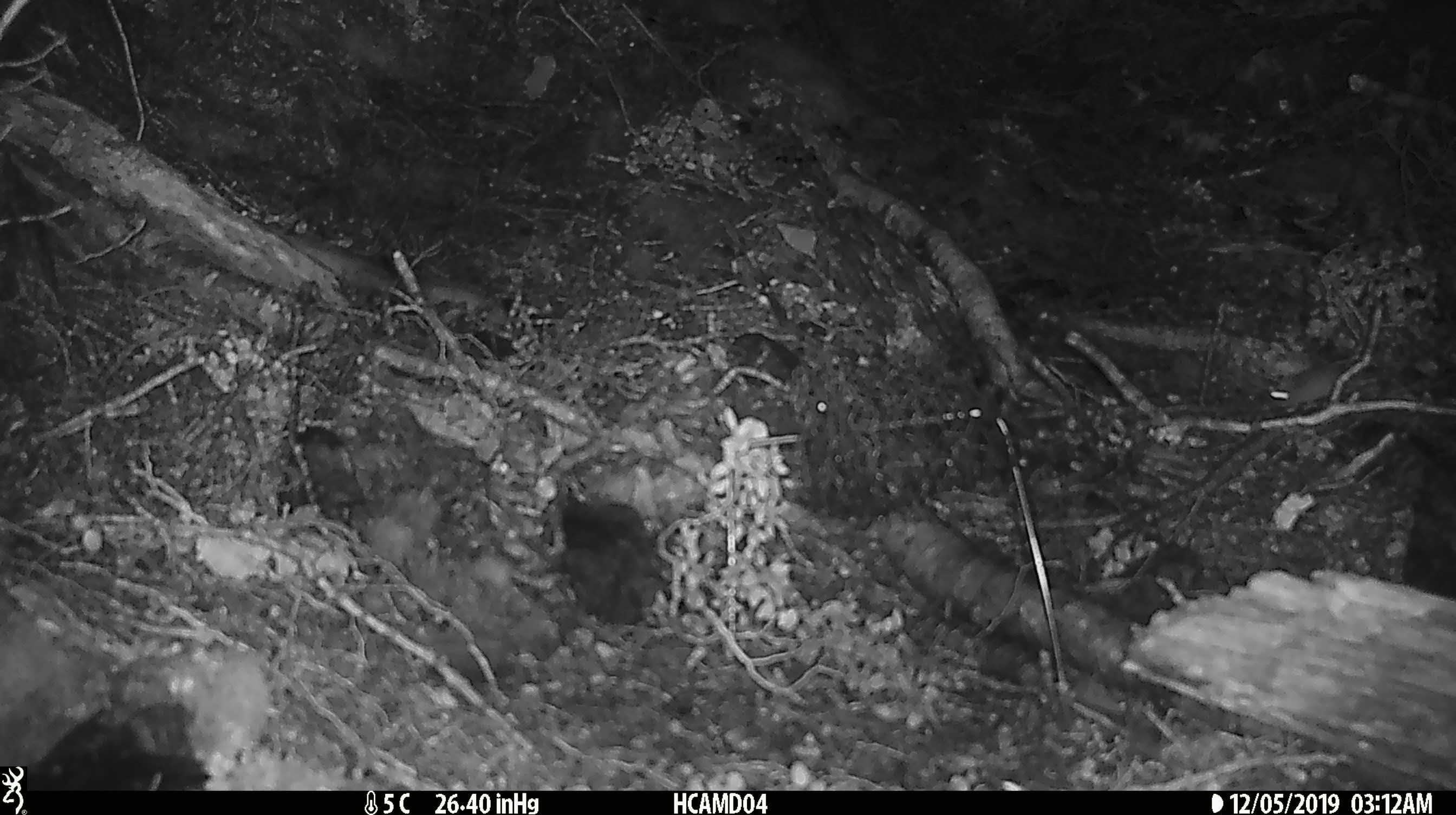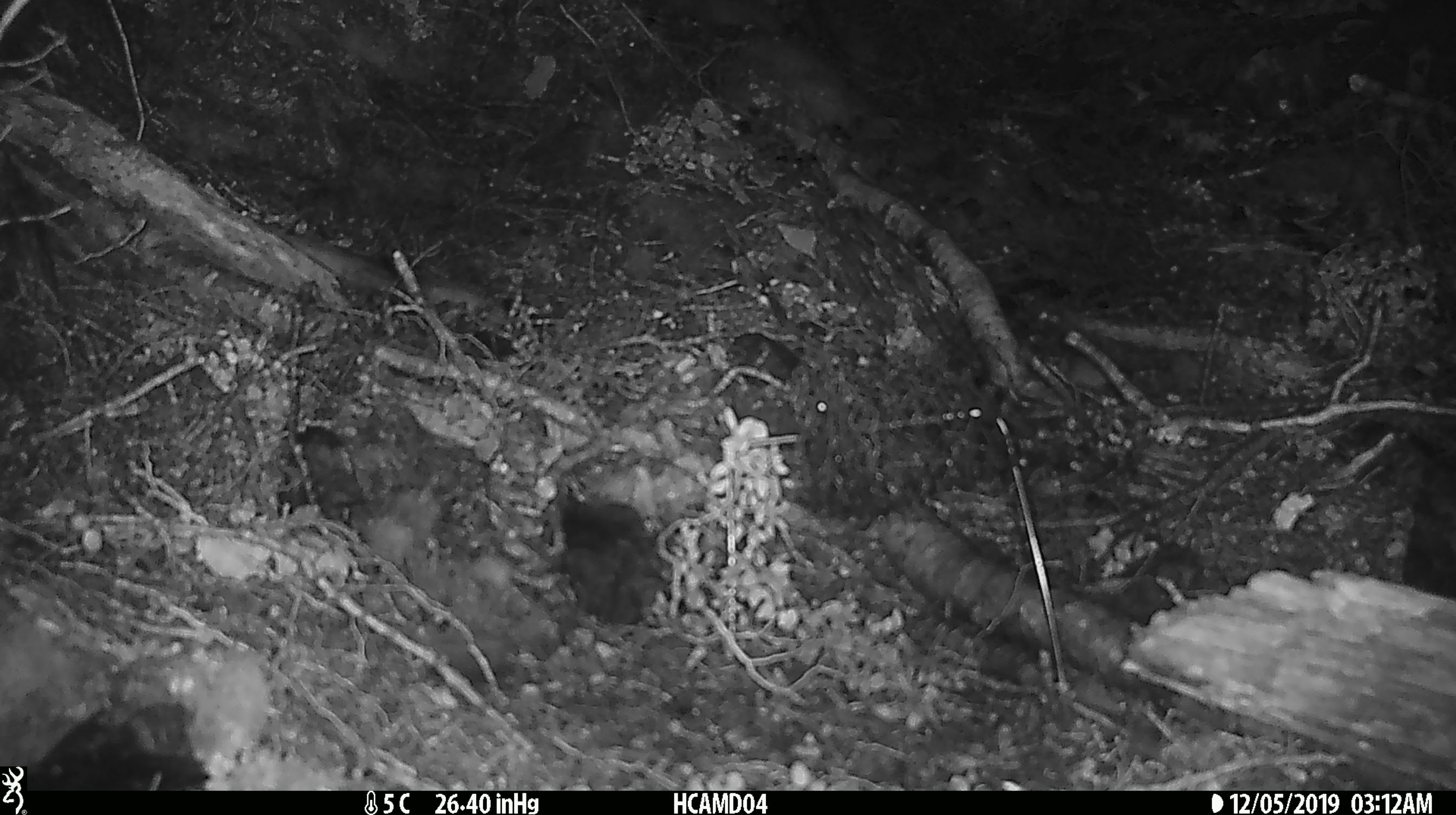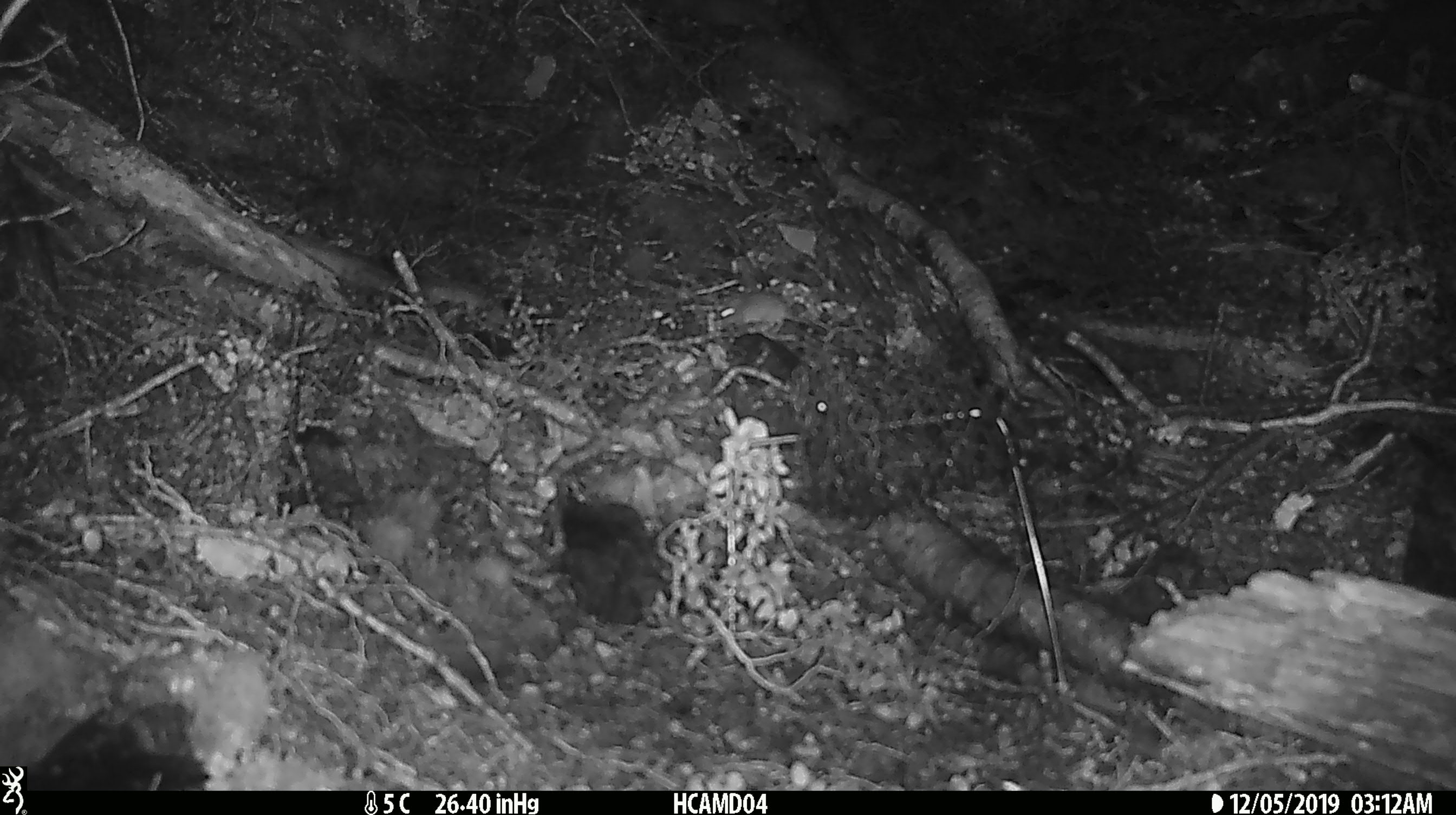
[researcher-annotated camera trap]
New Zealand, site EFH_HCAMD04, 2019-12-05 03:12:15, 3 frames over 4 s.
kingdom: Animalia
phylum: Chordata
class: Mammalia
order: Rodentia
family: Muridae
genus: Mus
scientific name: Mus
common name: mouse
Mouse (Mus).